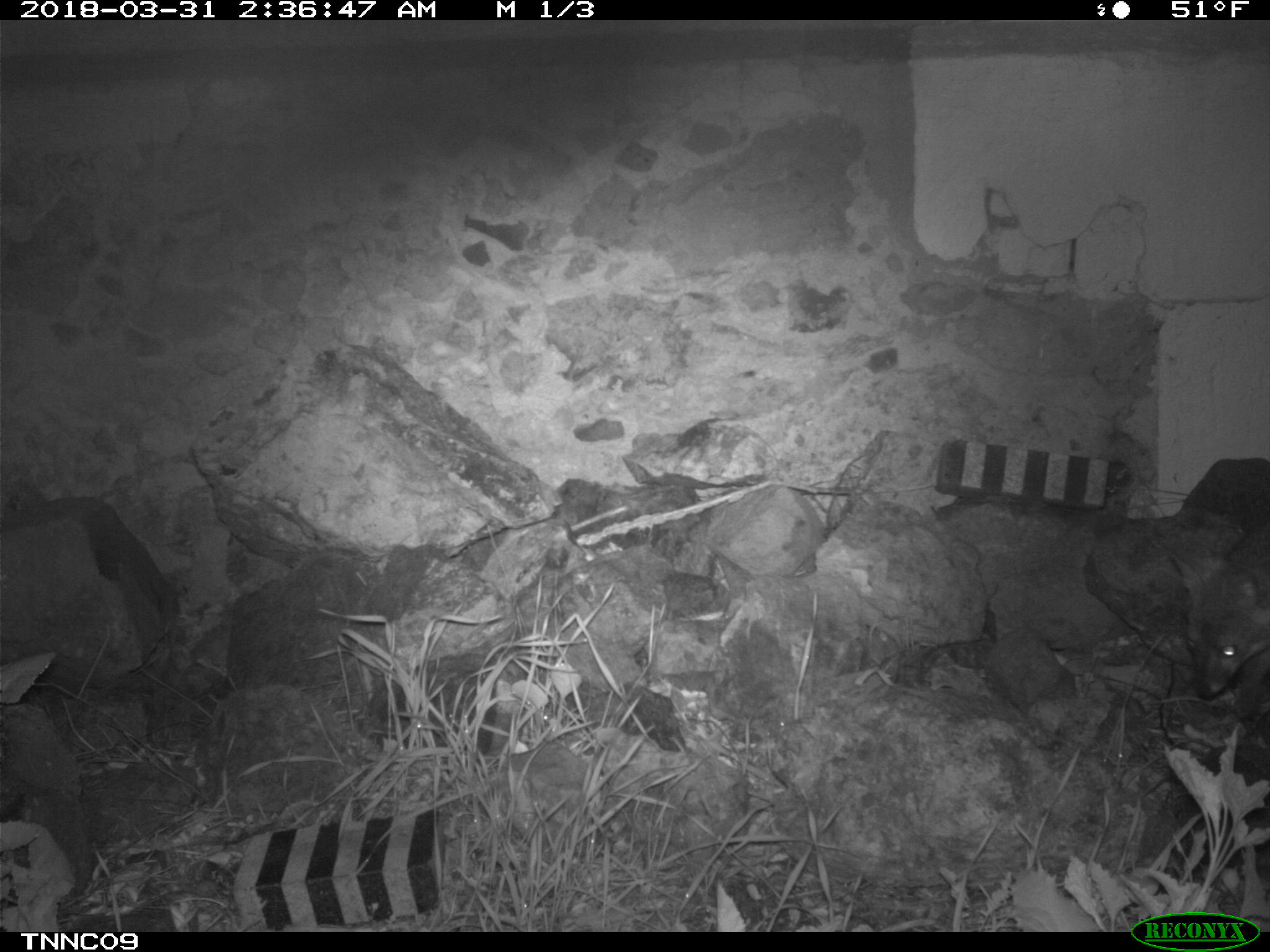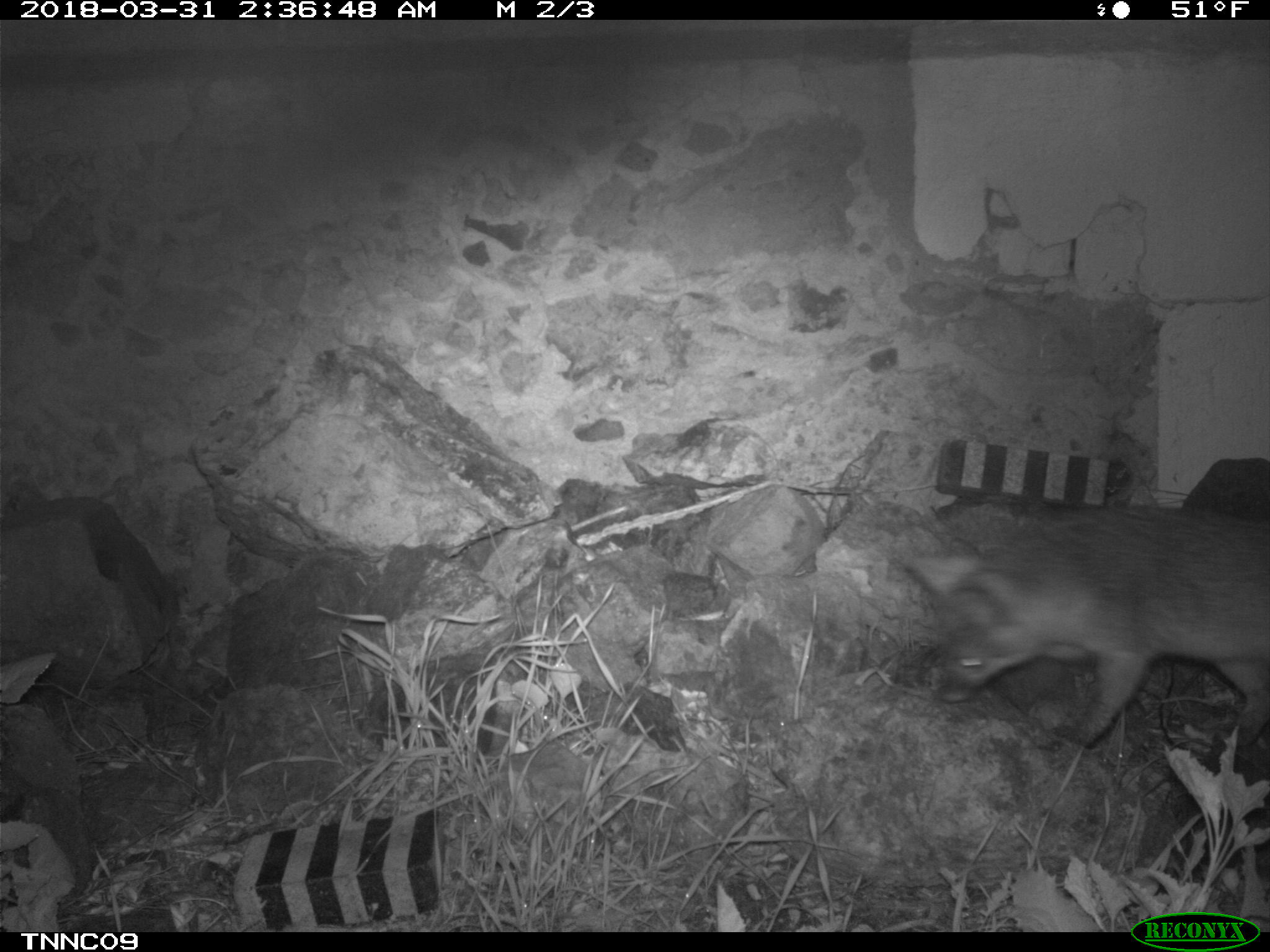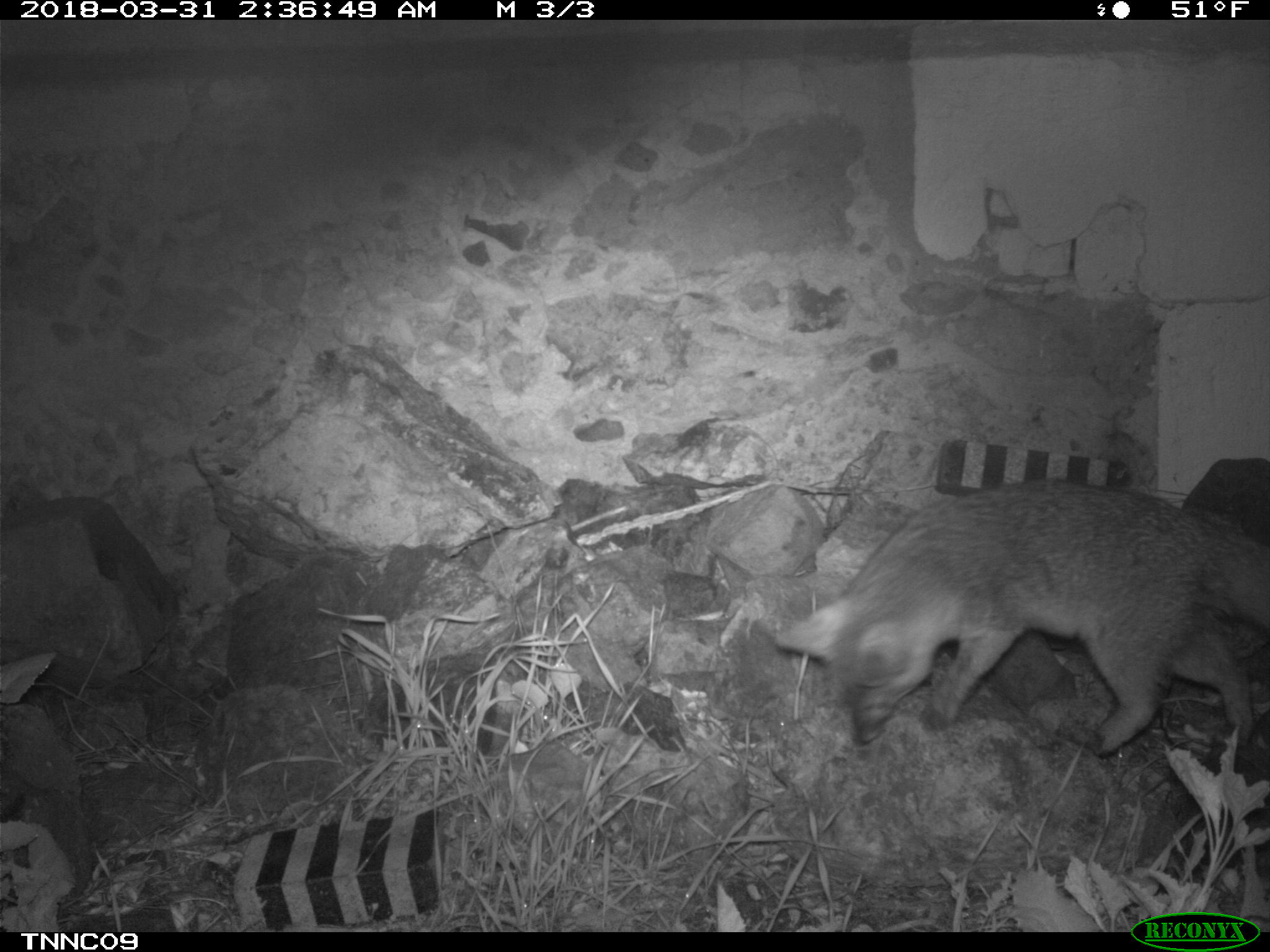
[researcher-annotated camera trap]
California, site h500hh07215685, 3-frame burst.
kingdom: Animalia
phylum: Chordata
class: Mammalia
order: Carnivora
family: Canidae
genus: Urocyon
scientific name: Urocyon littoralis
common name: island fox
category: fox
Fox (island fox) (Urocyon littoralis).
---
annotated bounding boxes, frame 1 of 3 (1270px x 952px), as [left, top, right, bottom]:
fox: [1166, 520, 1269, 717]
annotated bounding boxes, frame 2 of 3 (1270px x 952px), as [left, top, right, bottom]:
fox: [900, 506, 1269, 747]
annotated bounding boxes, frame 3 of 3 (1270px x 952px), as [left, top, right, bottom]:
fox: [775, 479, 1269, 757]